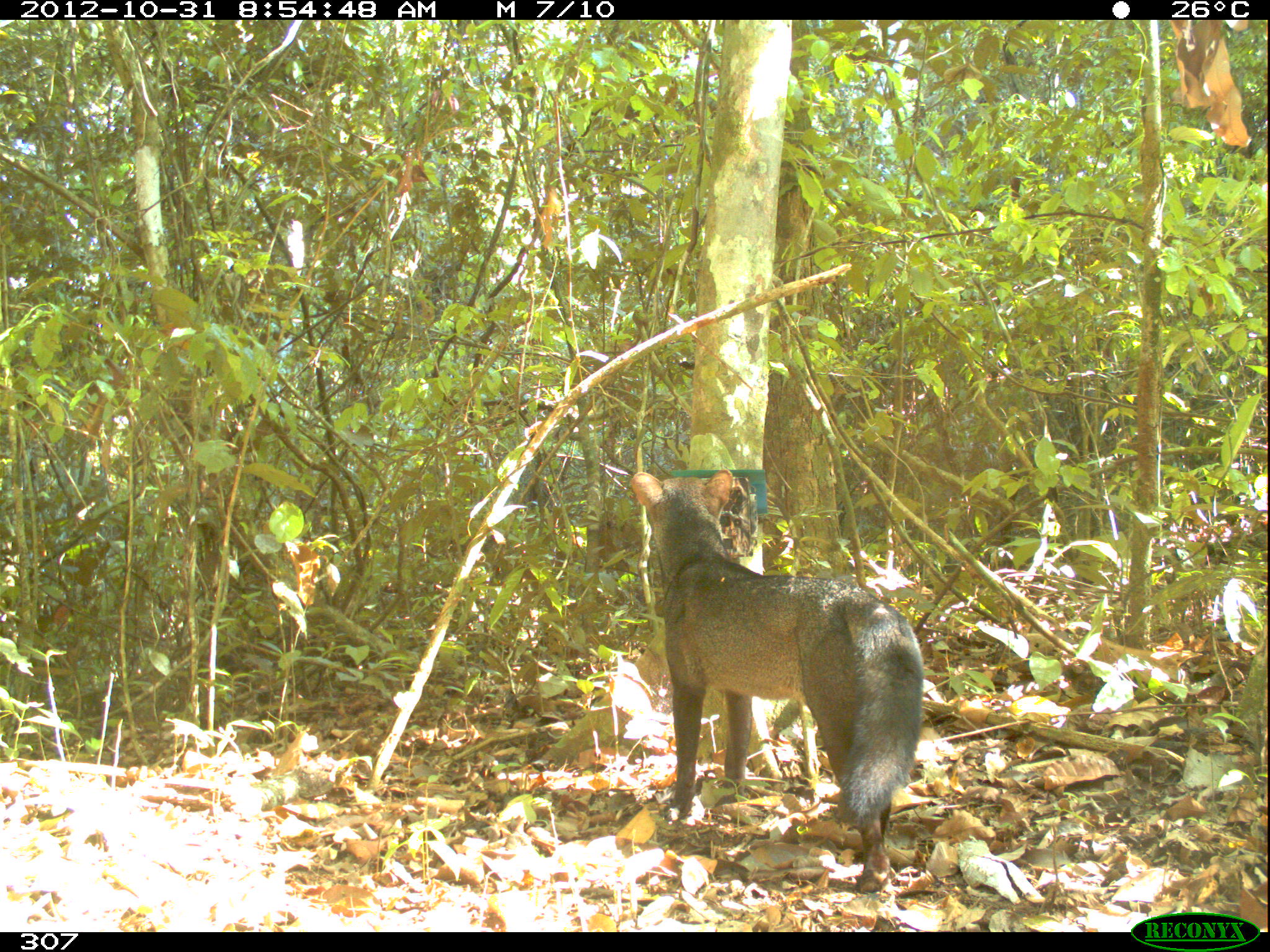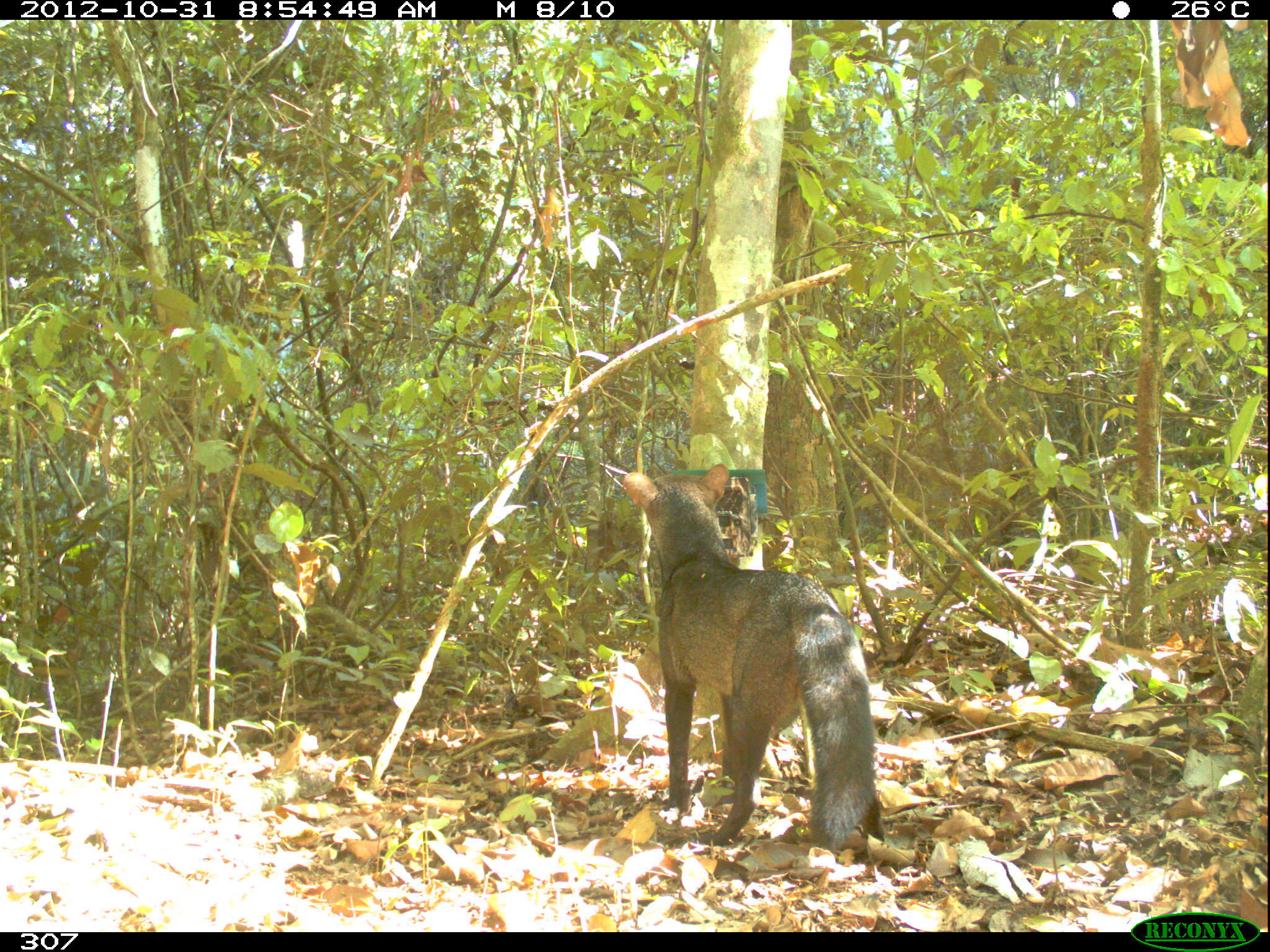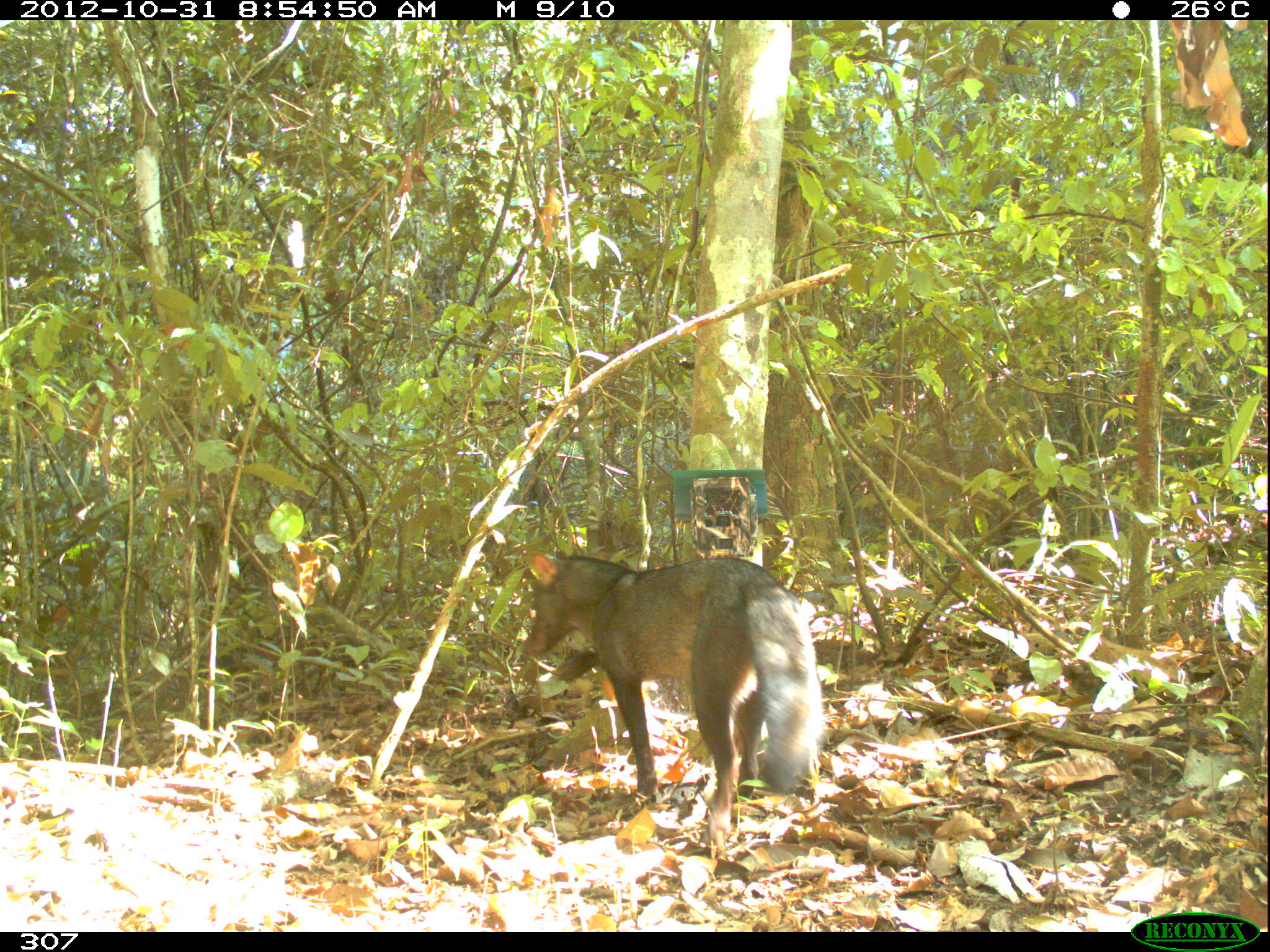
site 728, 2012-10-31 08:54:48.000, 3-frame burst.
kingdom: Animalia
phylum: Chordata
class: Mammalia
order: Carnivora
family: Canidae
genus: Atelocynus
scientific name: Atelocynus microtis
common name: short-eared dog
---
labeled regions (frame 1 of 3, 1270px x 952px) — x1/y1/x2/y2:
atelocynus microtis: 628/467/925/894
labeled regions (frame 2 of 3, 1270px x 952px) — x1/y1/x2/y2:
atelocynus microtis: 621/462/887/853